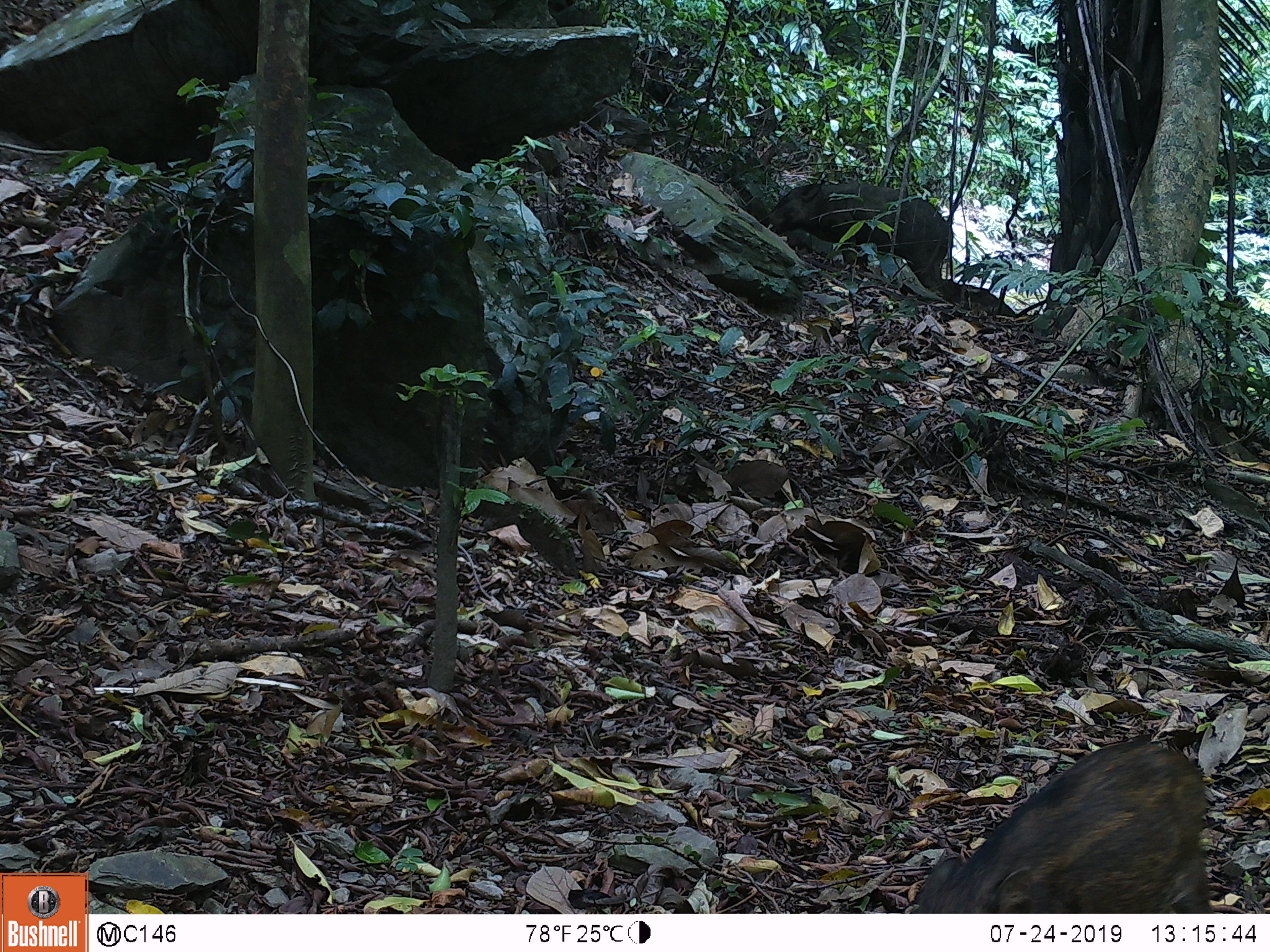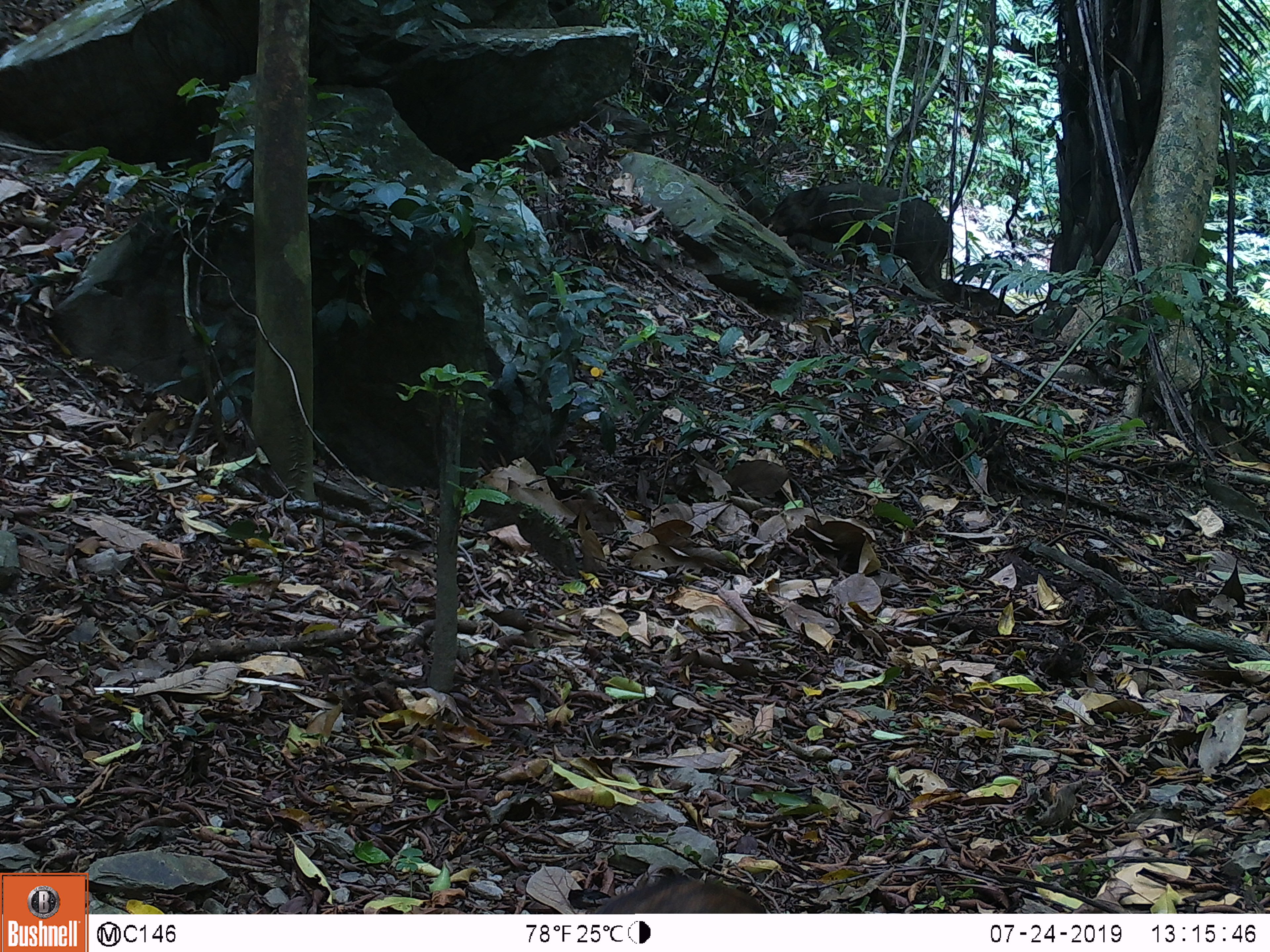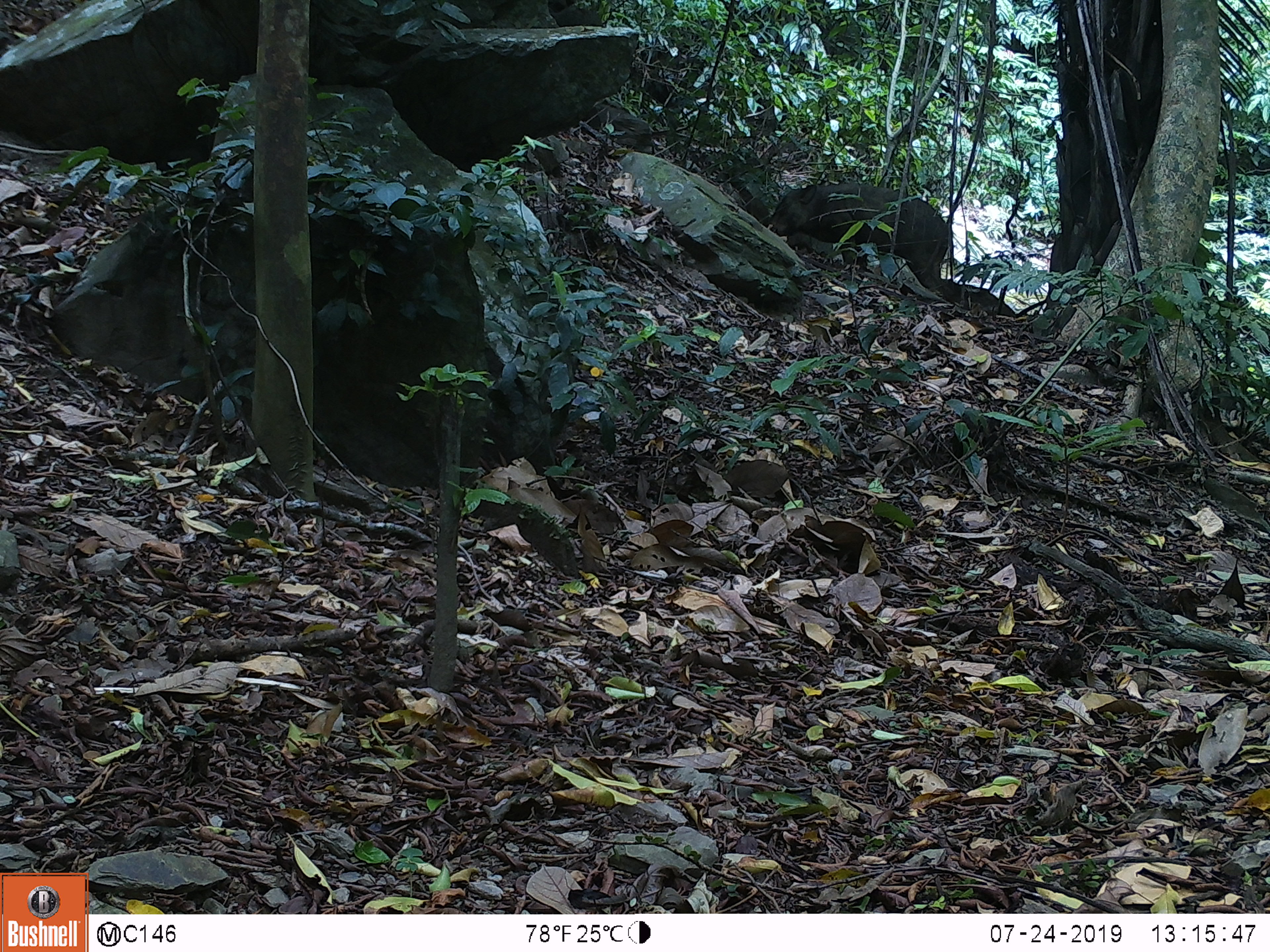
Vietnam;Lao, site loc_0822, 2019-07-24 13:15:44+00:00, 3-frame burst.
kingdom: Animalia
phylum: Chordata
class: Mammalia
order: Artiodactyla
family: Suidae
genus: Sus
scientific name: Sus scrofa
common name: eurasian wild pig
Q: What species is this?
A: Eurasian wild pig (Sus scrofa).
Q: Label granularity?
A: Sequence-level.